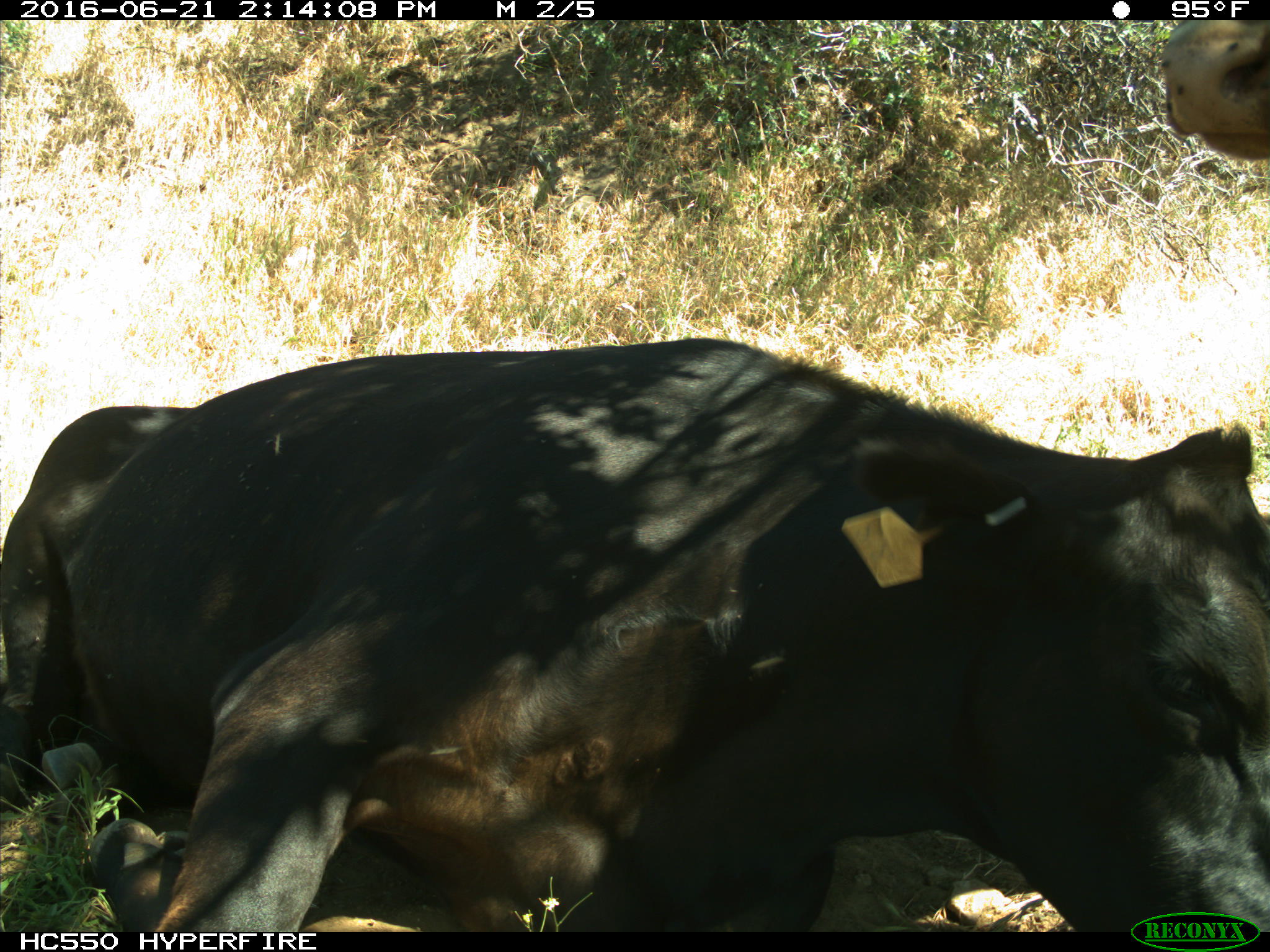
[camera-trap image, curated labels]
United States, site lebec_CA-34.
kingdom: Animalia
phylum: Chordata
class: Mammalia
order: Artiodactyla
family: Bovidae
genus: Bos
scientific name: Bos taurus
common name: domestic cow